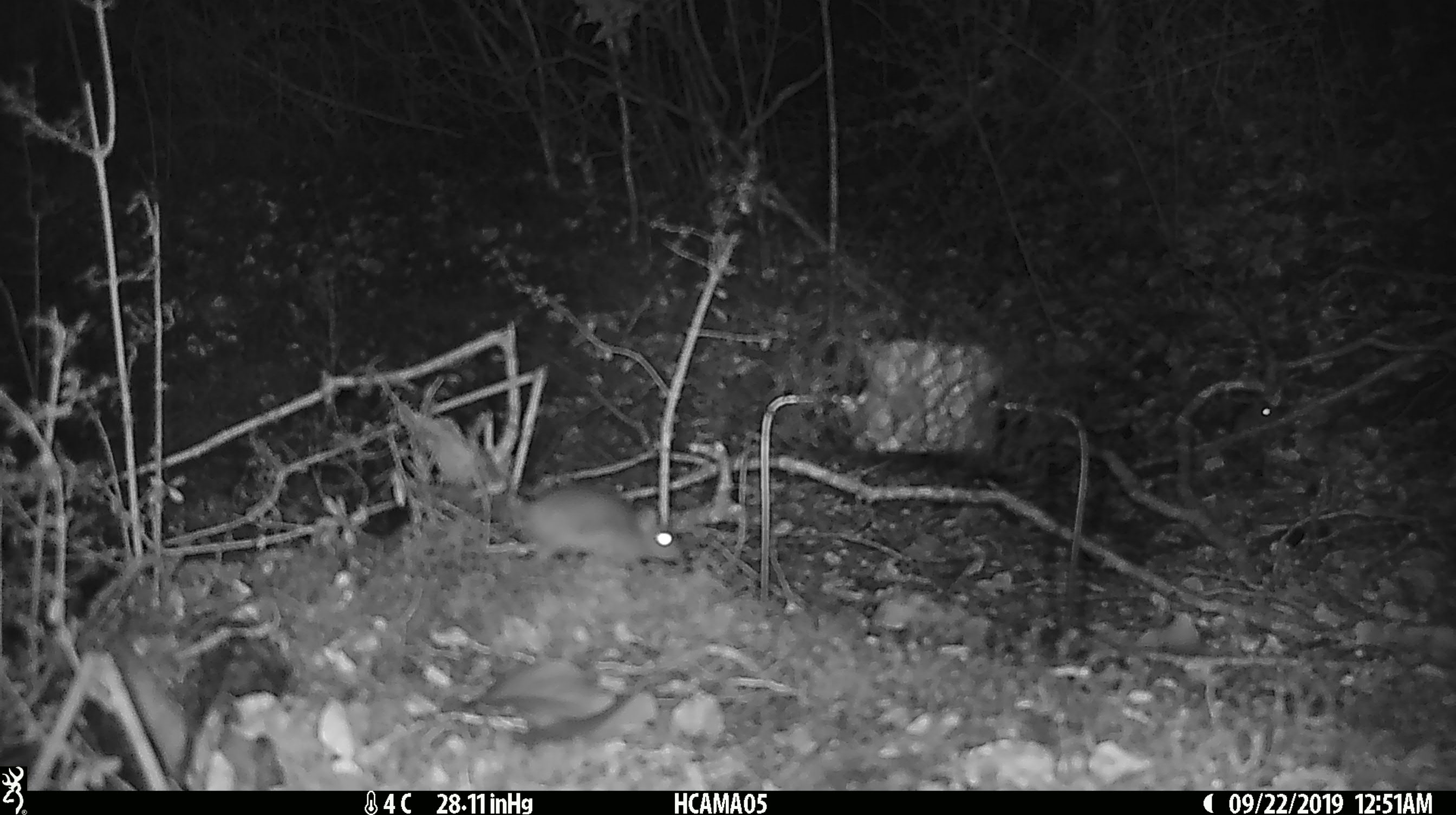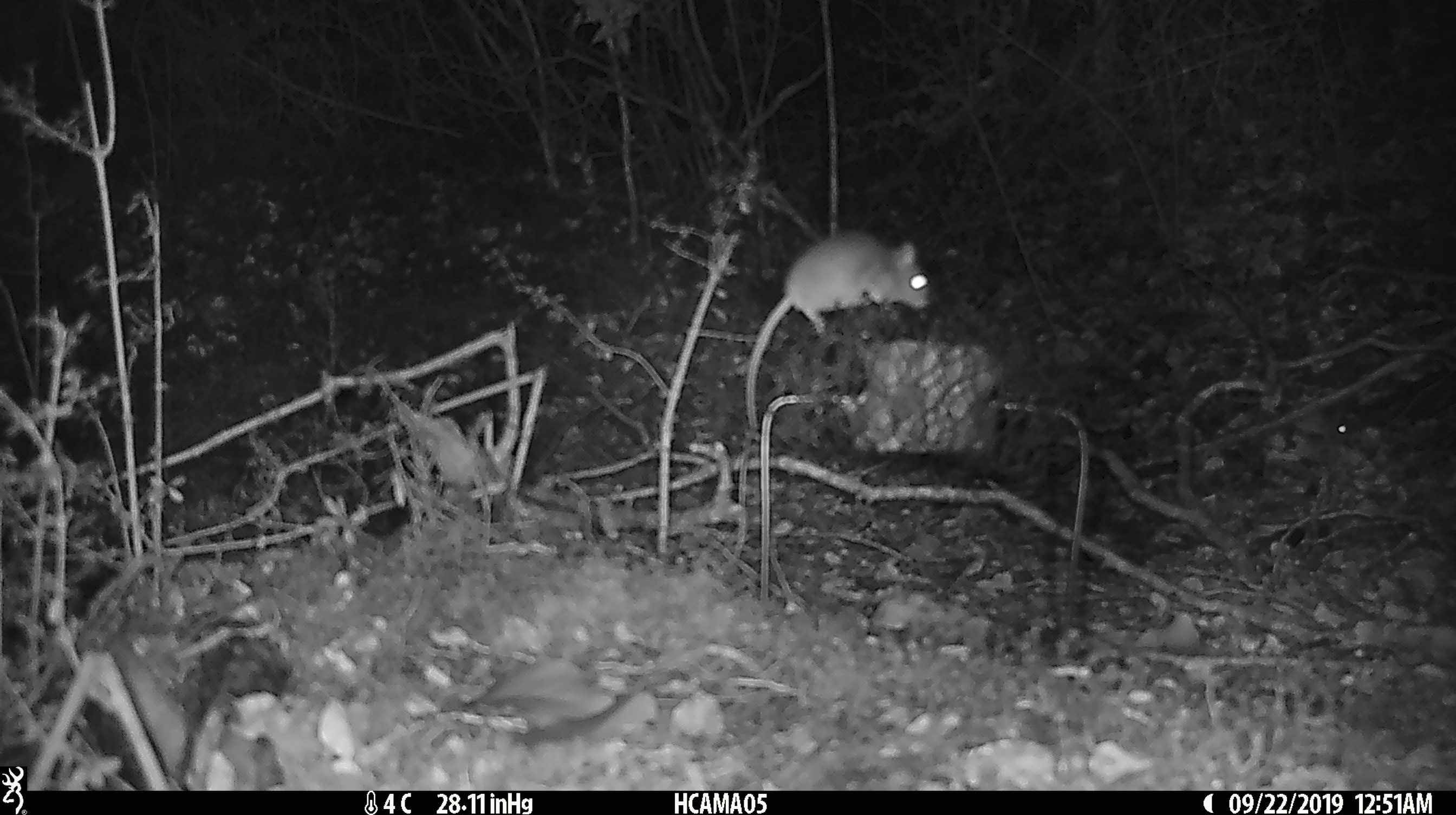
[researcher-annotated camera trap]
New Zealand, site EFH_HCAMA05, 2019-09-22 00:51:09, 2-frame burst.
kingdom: Animalia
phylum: Chordata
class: Mammalia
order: Rodentia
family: Muridae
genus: Rattus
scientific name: Rattus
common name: rat